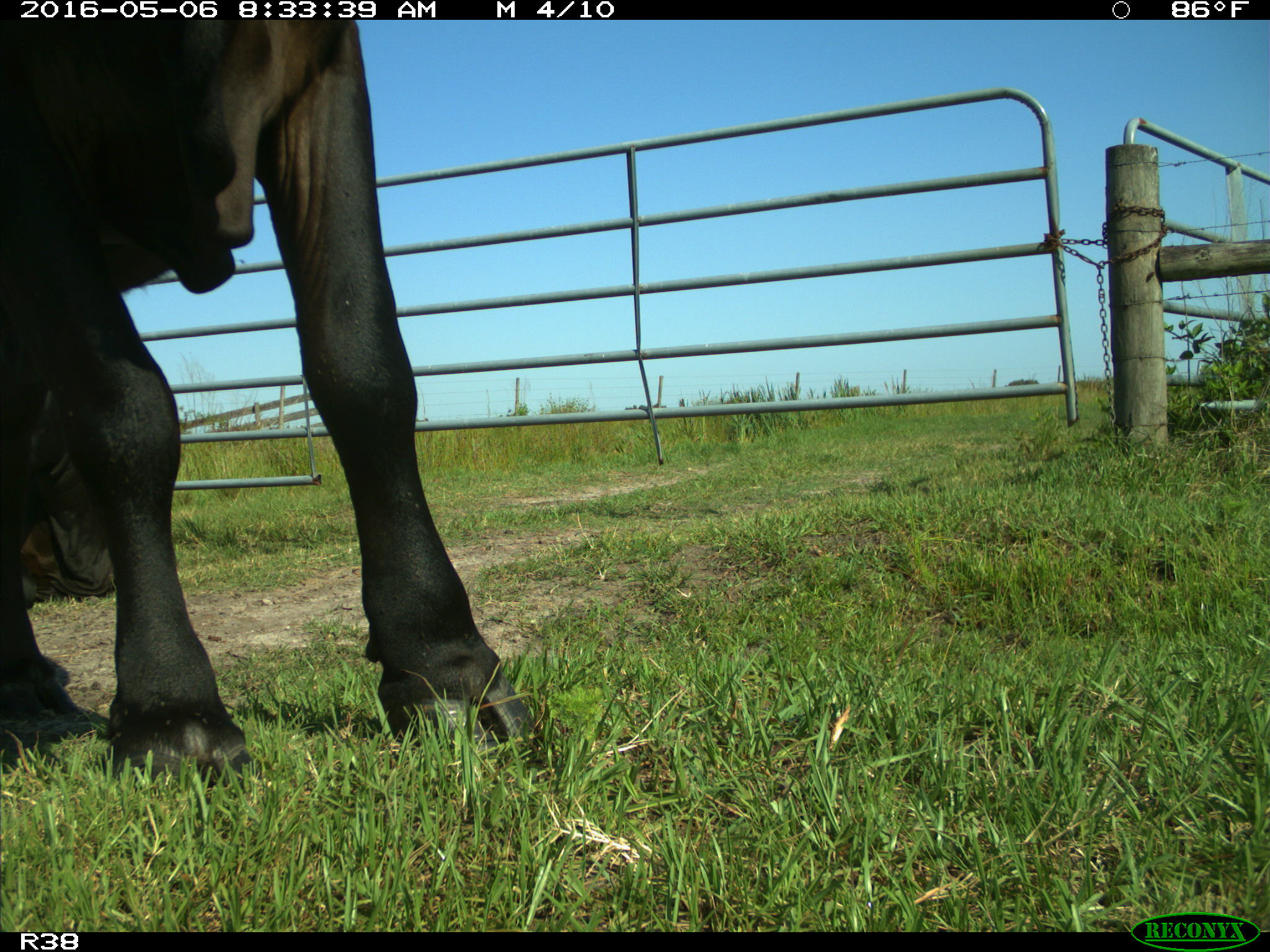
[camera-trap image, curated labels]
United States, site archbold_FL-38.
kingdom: Animalia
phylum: Chordata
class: Mammalia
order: Artiodactyla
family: Bovidae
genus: Bos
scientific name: Bos taurus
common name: domestic cow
Bos taurus (domestic cow).